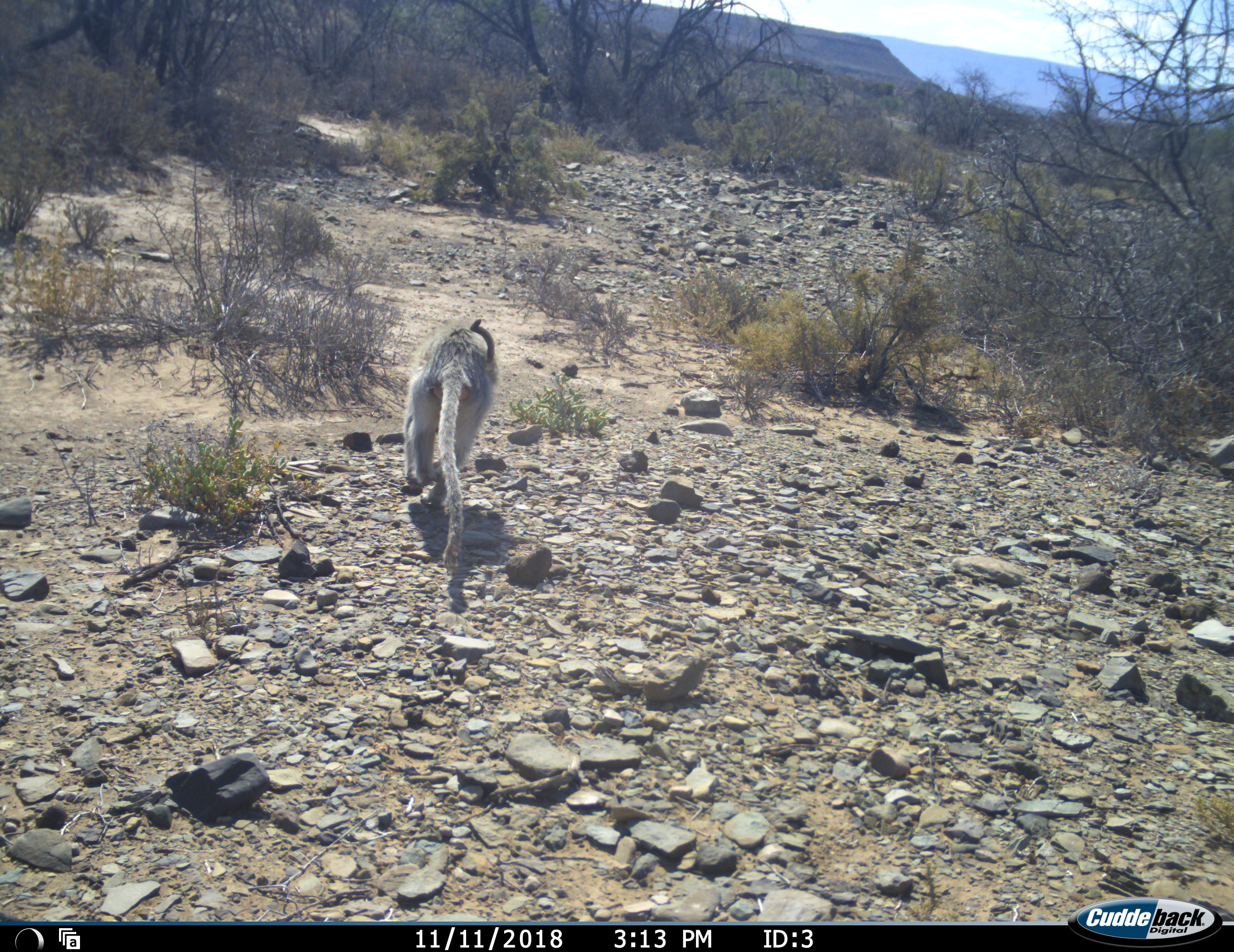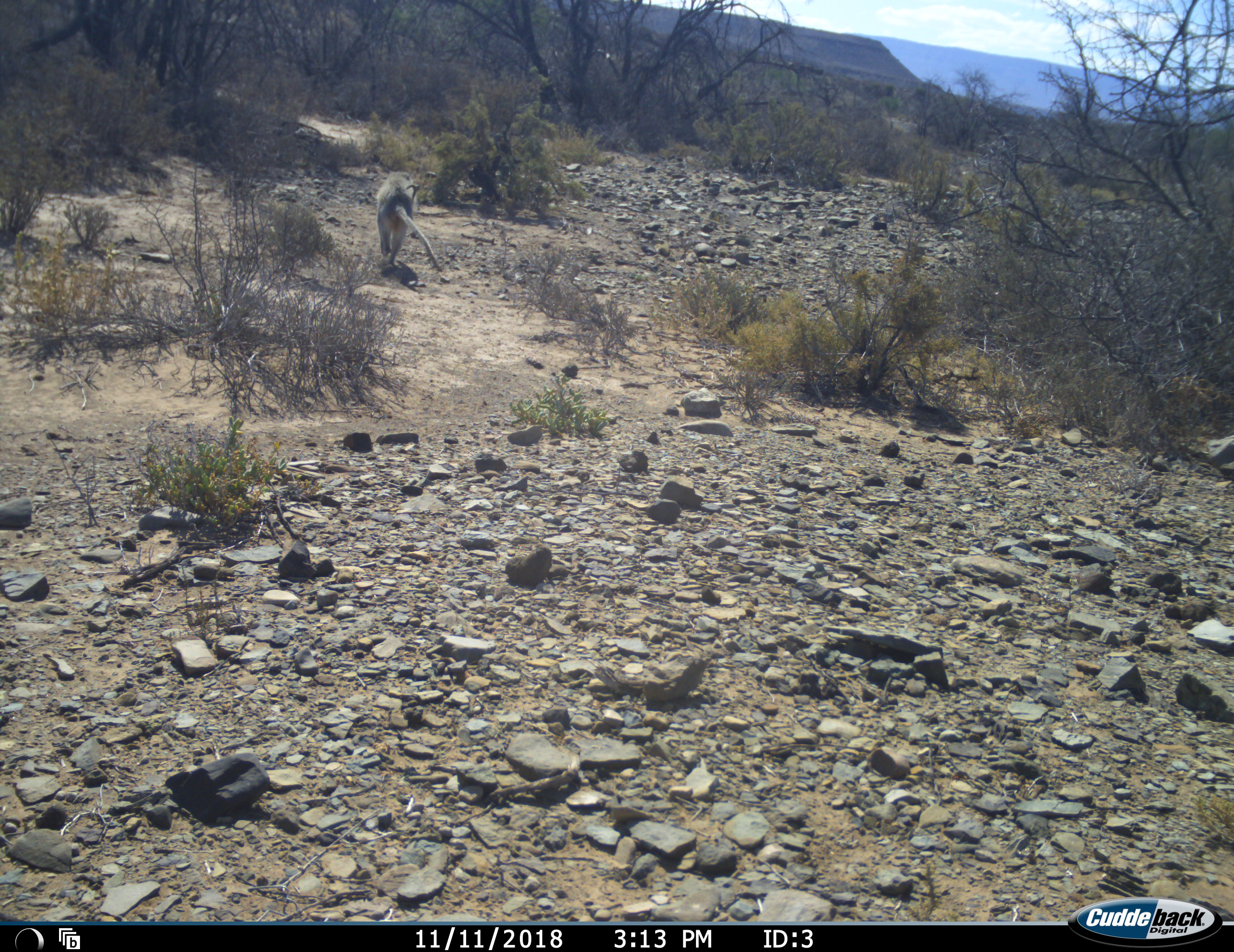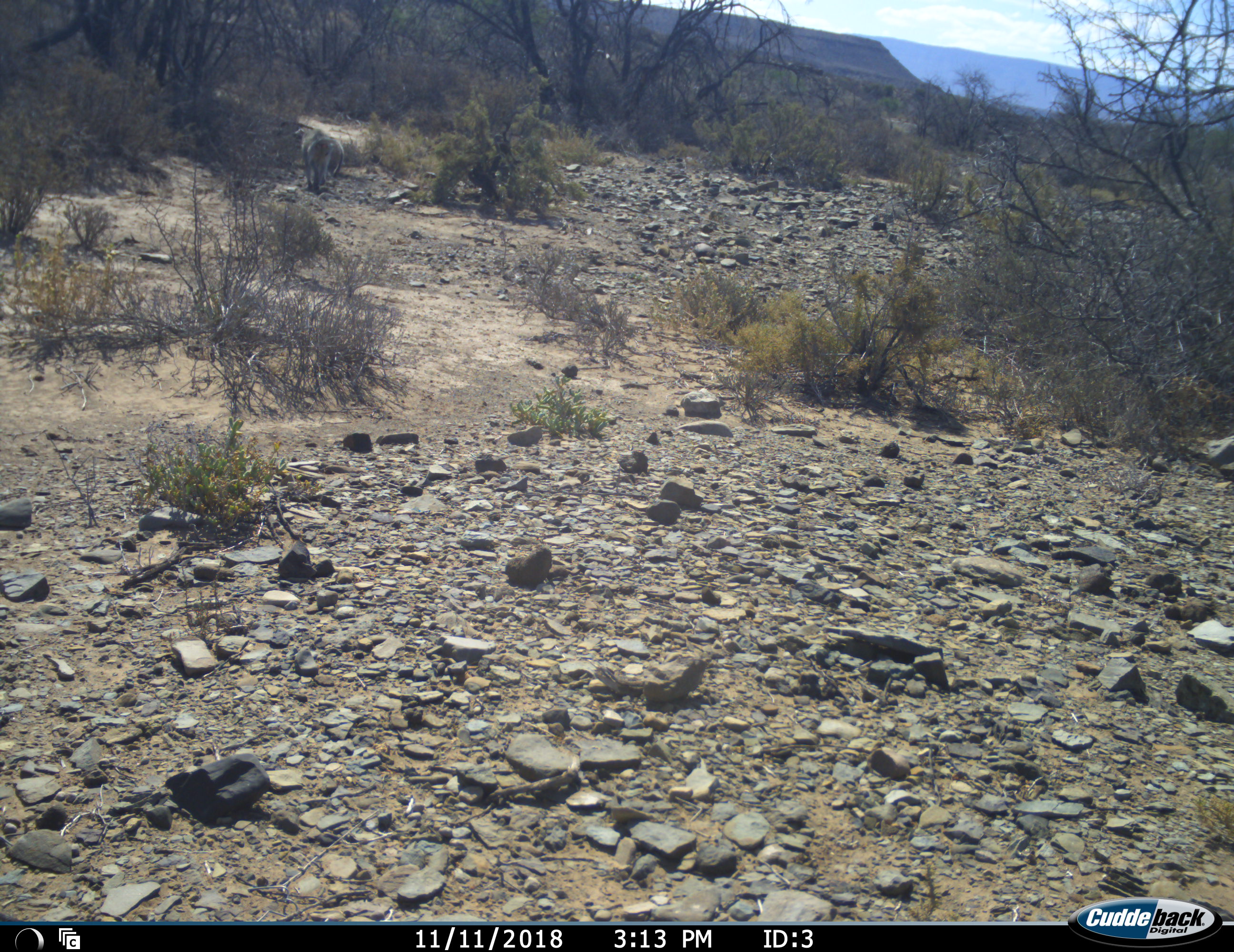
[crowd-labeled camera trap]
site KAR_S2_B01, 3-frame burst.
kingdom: Animalia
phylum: Chordata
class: Mammalia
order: Primates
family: Cercopithecidae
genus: Chlorocebus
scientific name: Chlorocebus pygerythrus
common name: vervet monkey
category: monkeyvervet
Monkeyvervet (vervet monkey) (Chlorocebus pygerythrus), count 1. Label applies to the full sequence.